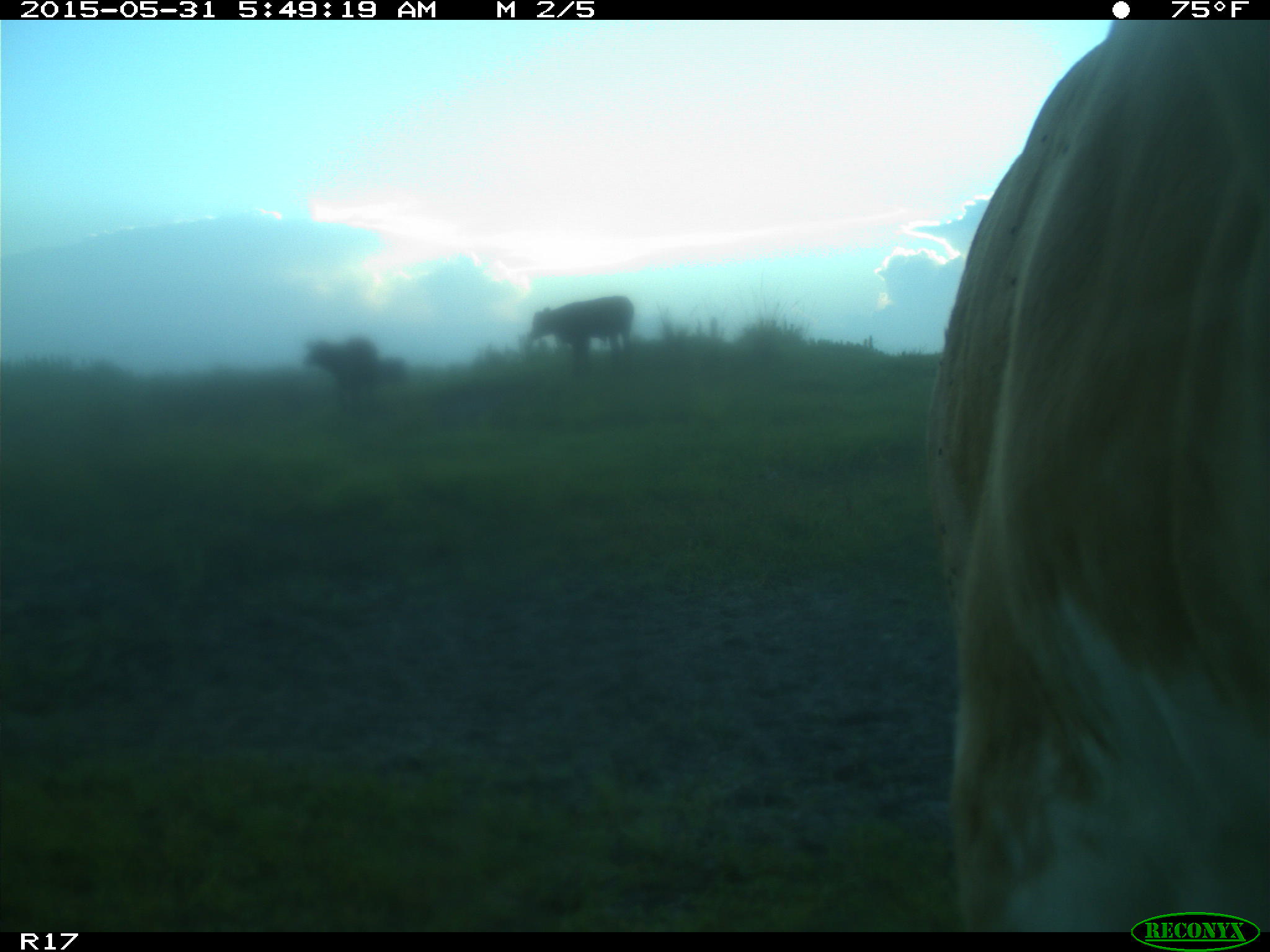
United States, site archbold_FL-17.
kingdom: Animalia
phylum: Chordata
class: Mammalia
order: Artiodactyla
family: Bovidae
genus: Bos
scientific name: Bos taurus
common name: domestic cow